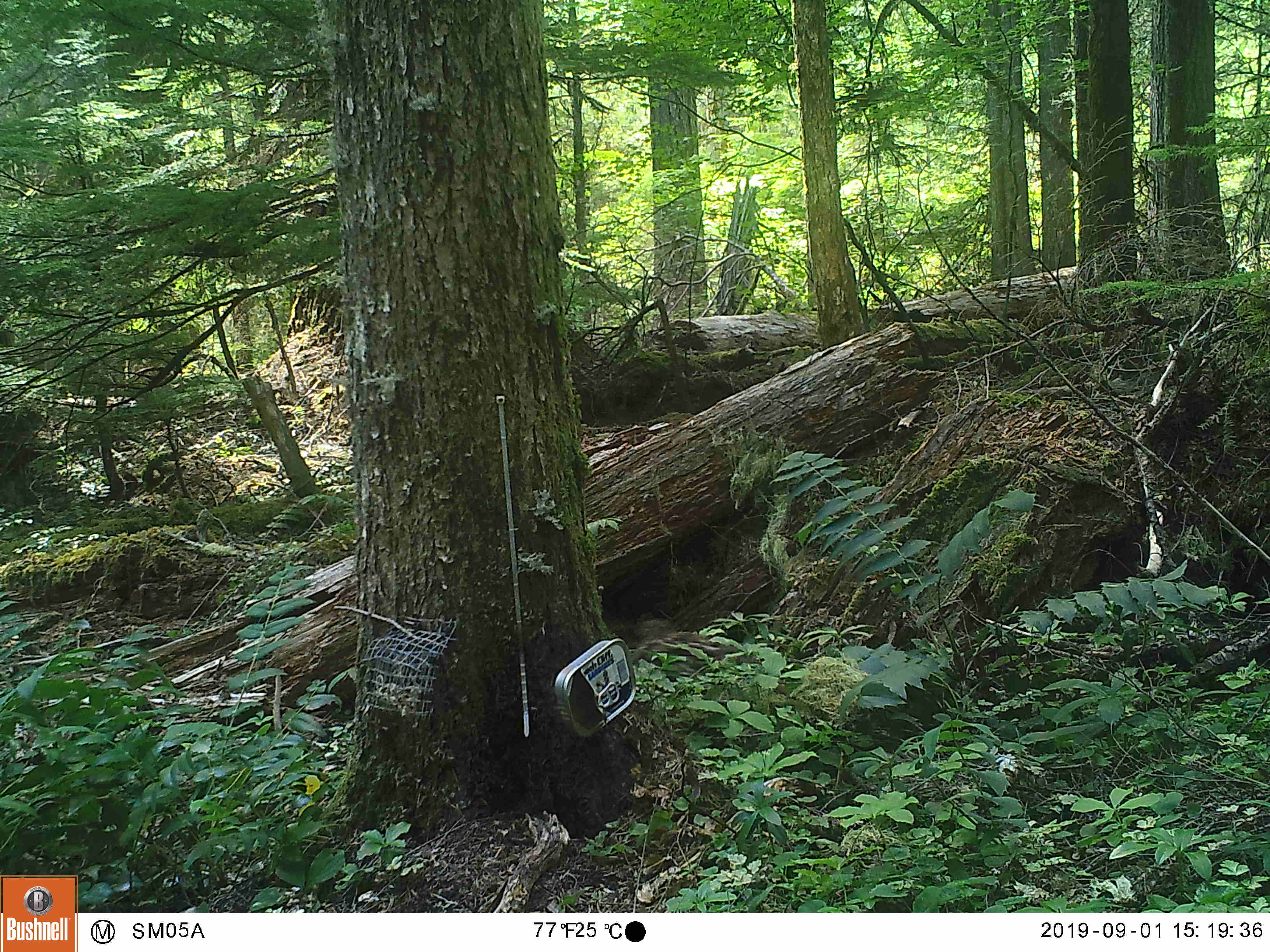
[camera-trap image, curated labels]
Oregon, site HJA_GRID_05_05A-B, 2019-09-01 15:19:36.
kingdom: Animalia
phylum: Chordata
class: Aves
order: Galliformes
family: Phasianidae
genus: Bonasa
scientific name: Bonasa umbellus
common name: ruffed grouse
Ruffed grouse (Bonasa umbellus).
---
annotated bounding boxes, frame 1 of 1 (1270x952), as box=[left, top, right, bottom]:
ruffed grouse: box=[633, 615, 758, 684]